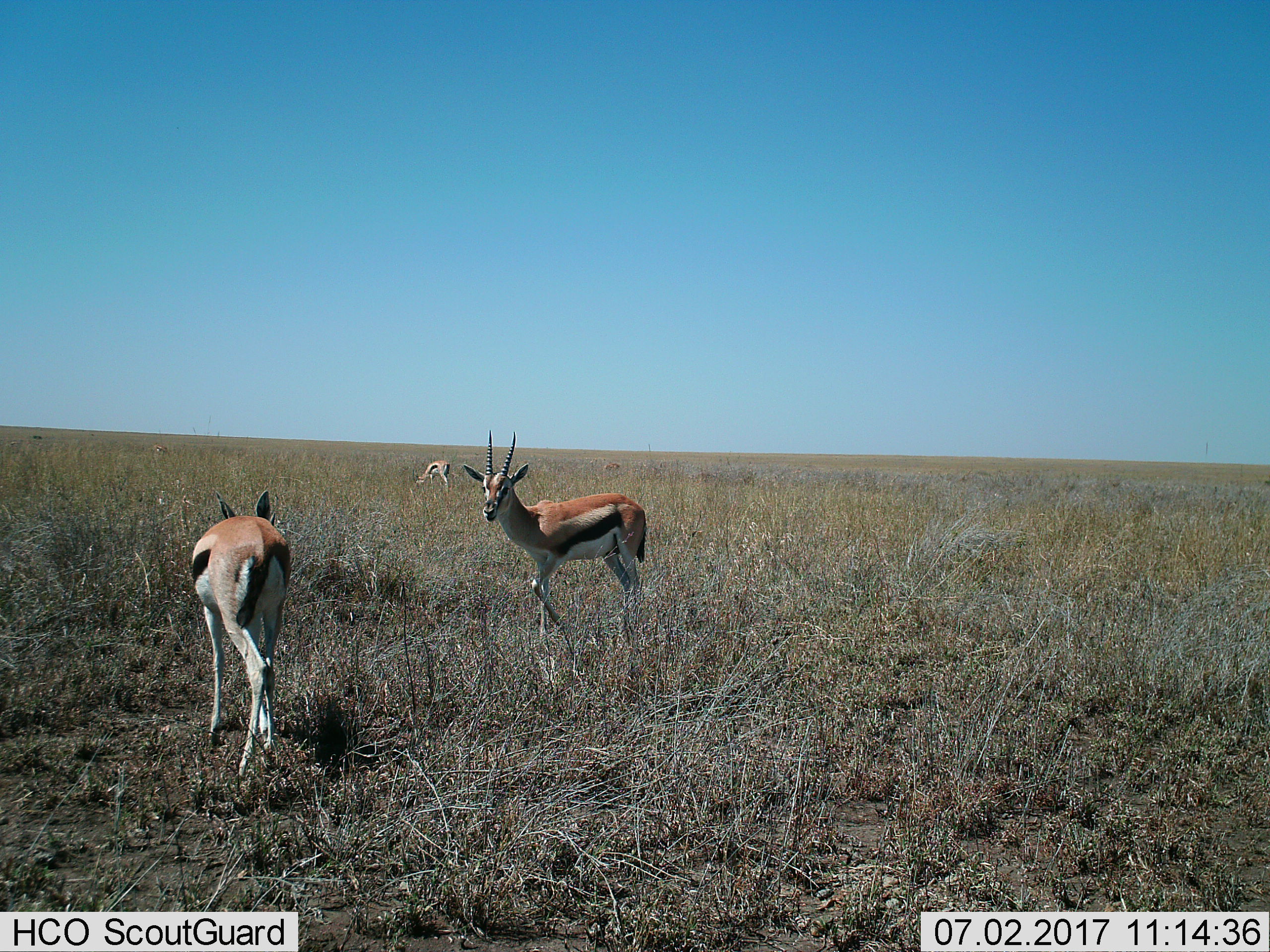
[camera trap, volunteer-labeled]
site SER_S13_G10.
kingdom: Animalia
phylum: Chordata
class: Mammalia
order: Artiodactyla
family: Bovidae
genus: Eudorcas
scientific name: Eudorcas thomsonii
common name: thomson's gazelle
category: gazellethomsons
Gazellethomsons (thomson's gazelle) (Eudorcas thomsonii), count 3. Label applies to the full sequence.